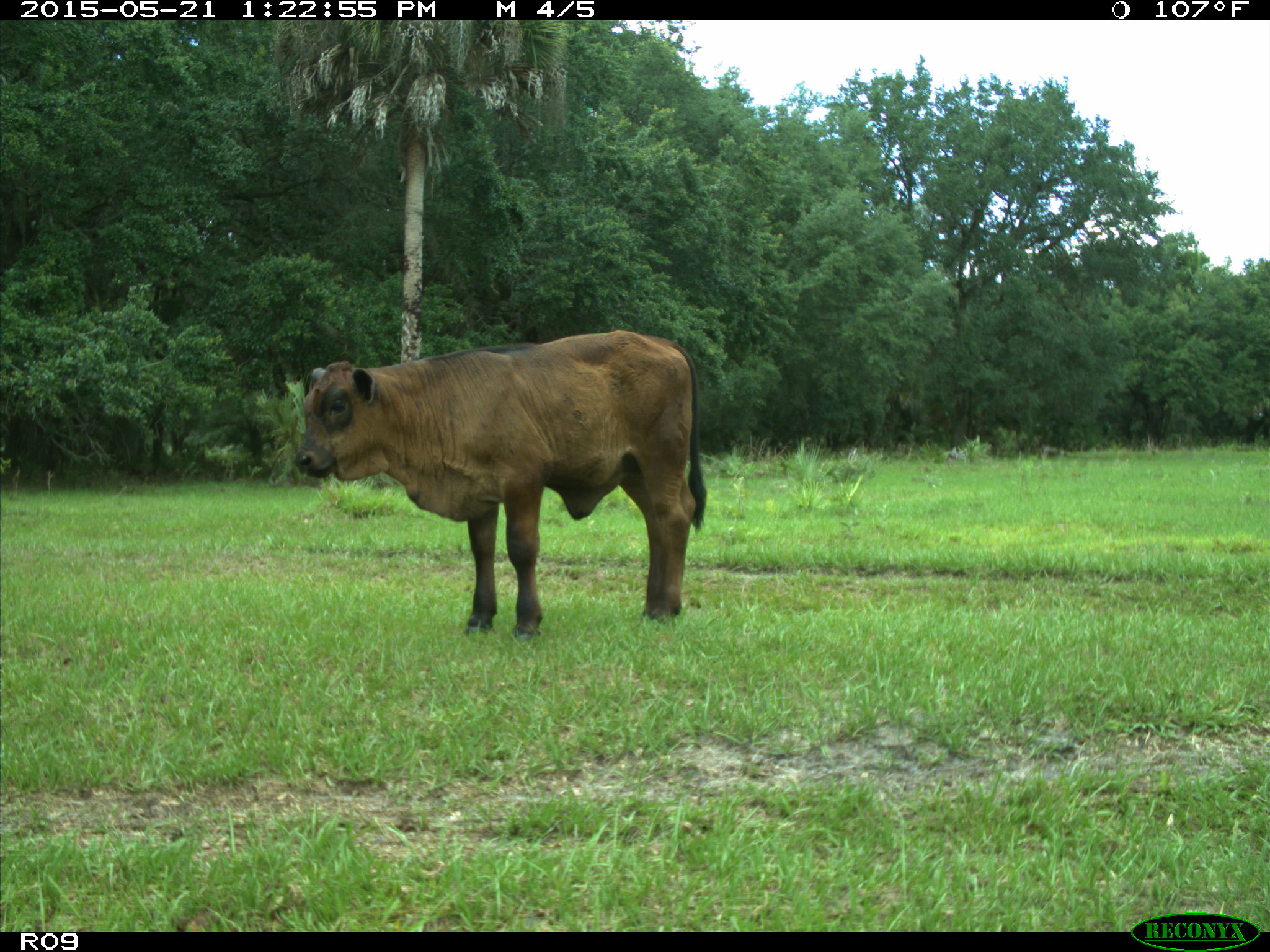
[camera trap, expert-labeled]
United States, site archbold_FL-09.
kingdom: Animalia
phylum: Chordata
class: Mammalia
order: Artiodactyla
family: Bovidae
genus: Bos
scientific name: Bos taurus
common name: domestic cow